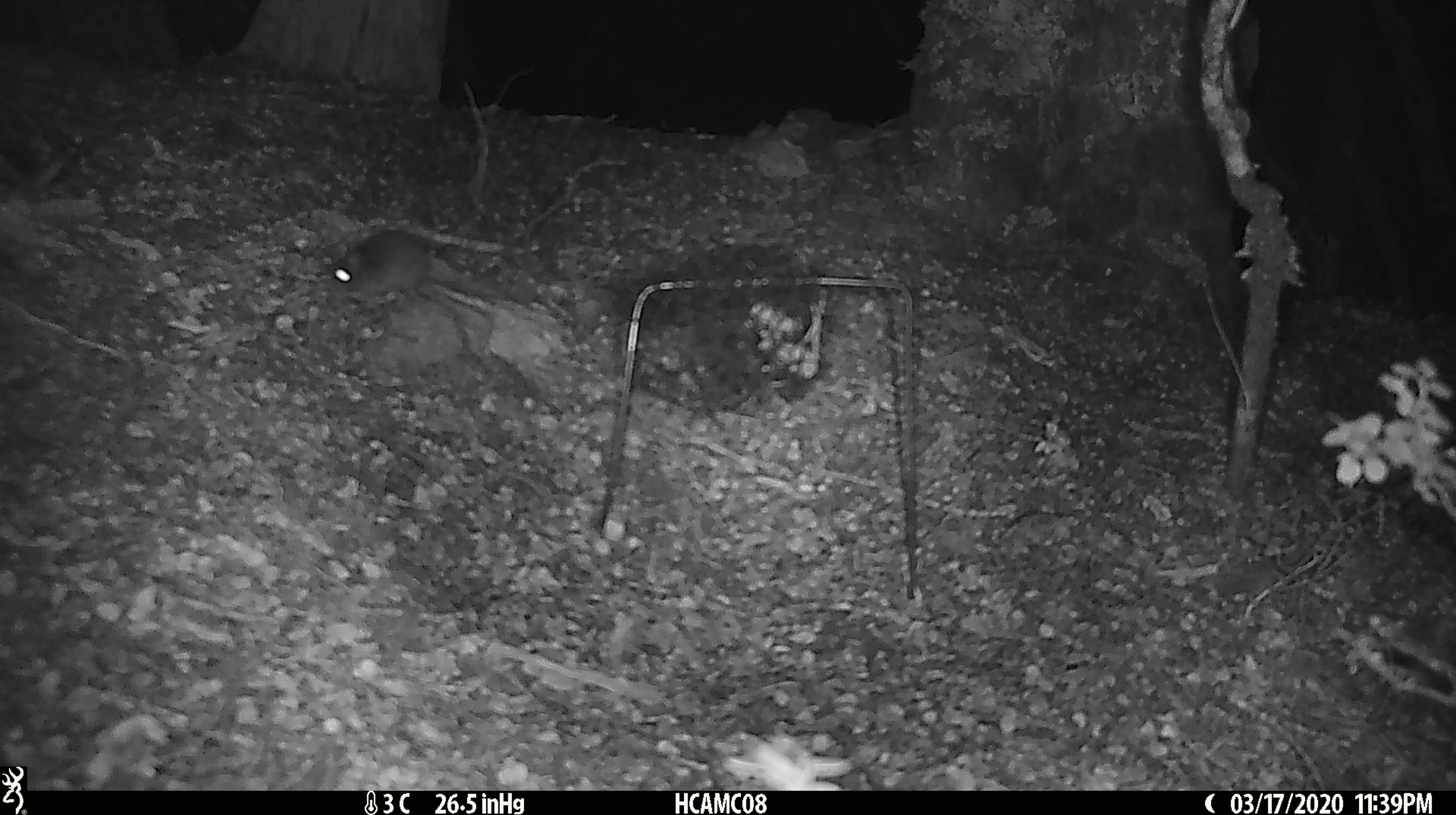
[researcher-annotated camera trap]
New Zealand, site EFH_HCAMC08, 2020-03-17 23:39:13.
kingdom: Animalia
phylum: Chordata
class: Mammalia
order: Rodentia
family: Muridae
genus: Mus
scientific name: Mus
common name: mouse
Mouse (Mus).